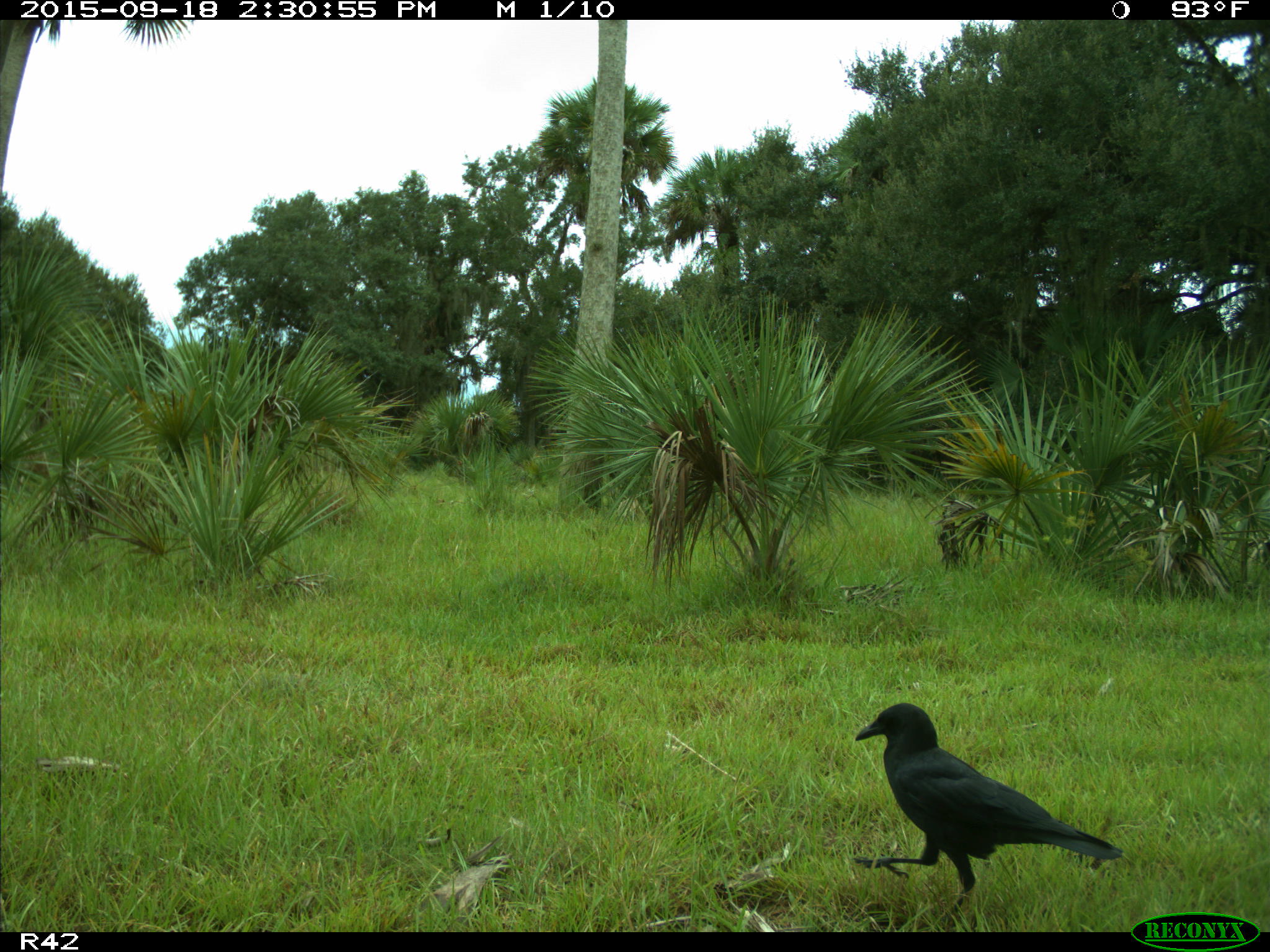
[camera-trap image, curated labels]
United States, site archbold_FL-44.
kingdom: Animalia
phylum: Chordata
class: Aves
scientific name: Aves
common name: birds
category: unidentified bird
Unidentified bird (birds) (Aves).